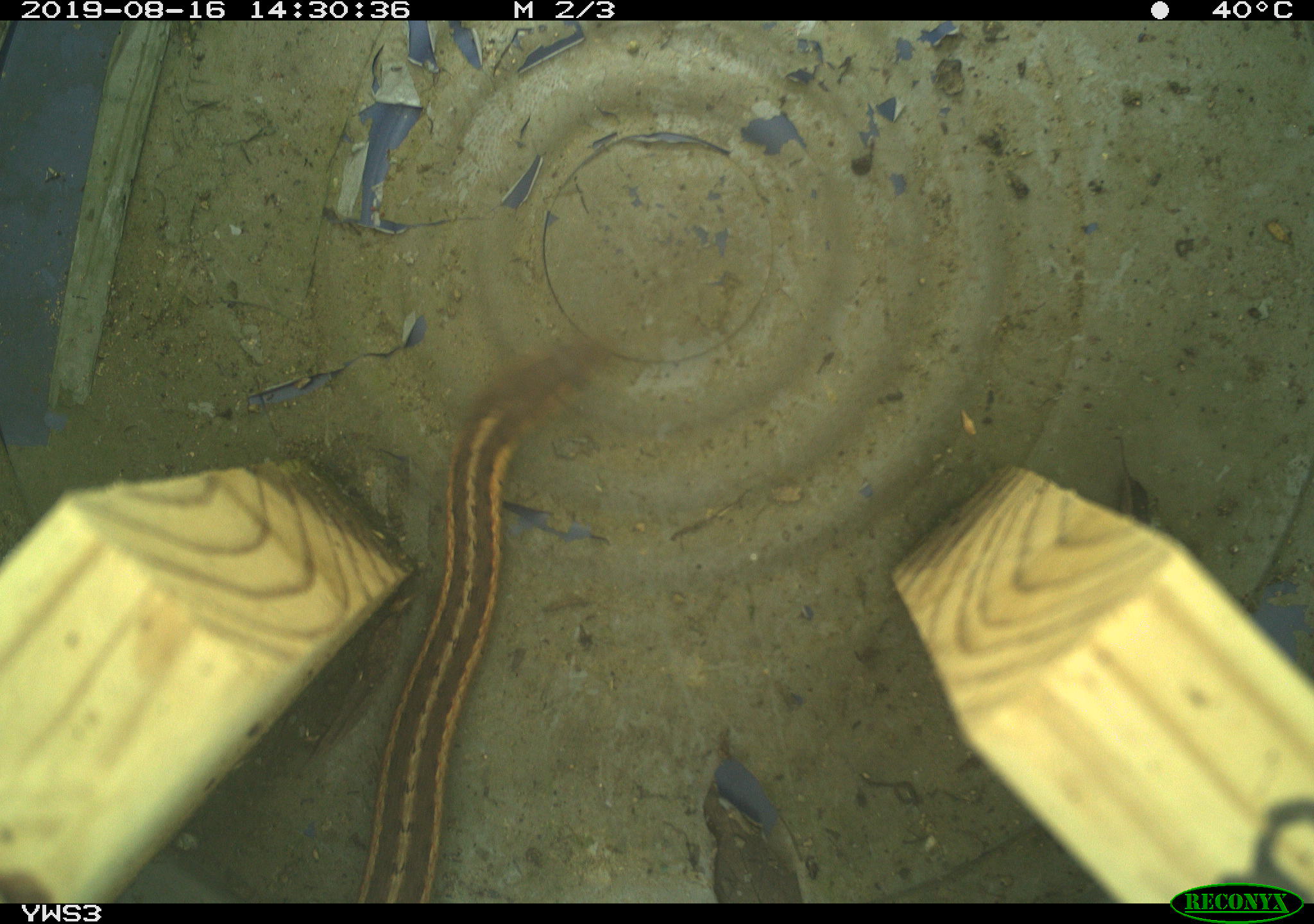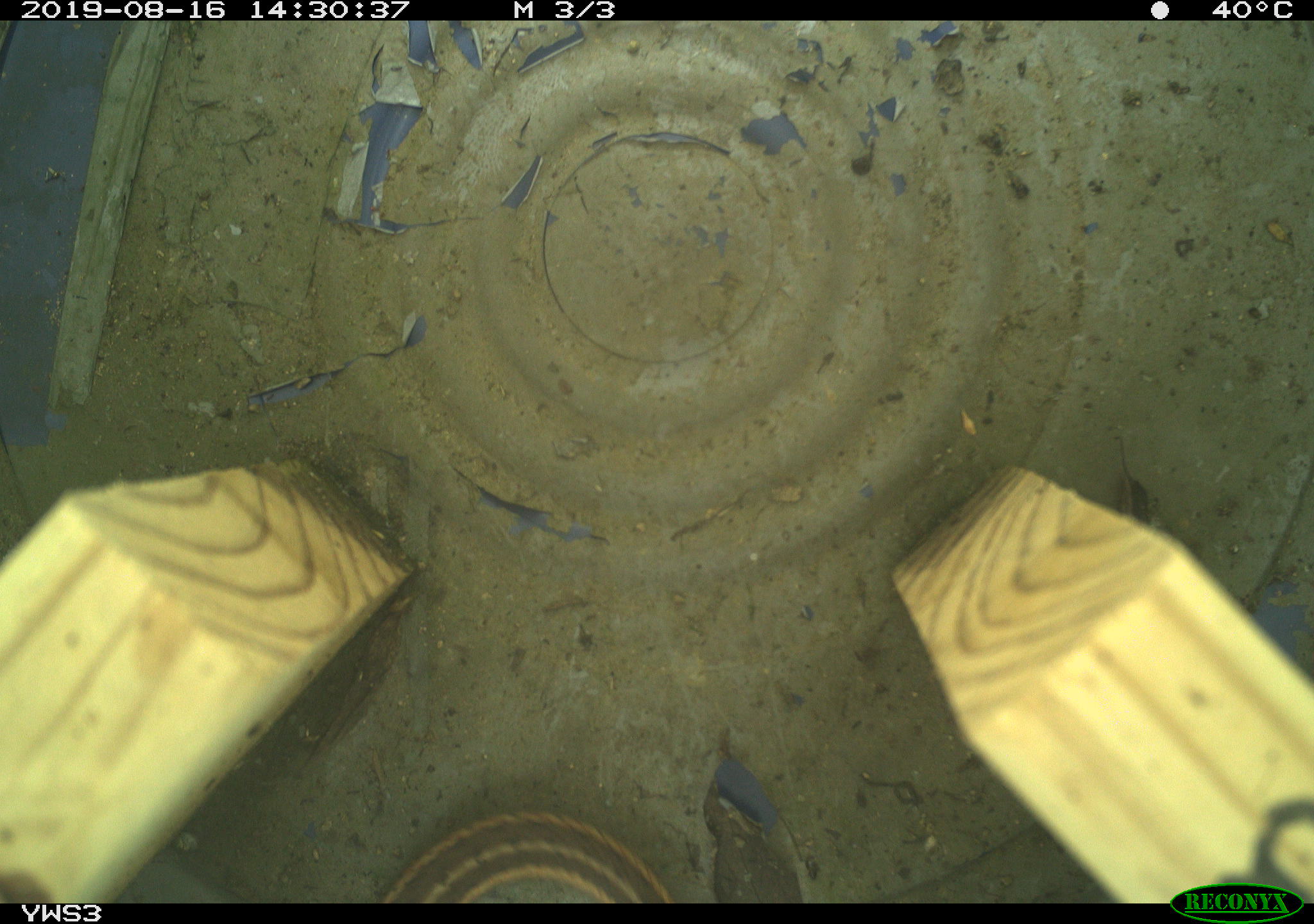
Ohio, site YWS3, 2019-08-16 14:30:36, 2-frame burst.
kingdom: Animalia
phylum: Chordata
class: Reptilia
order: Squamata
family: Colubridae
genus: Thamnophis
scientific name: Thamnophis sirtalis sirtalis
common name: eastern gartersnake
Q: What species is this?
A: Eastern gartersnake (Thamnophis sirtalis sirtalis).